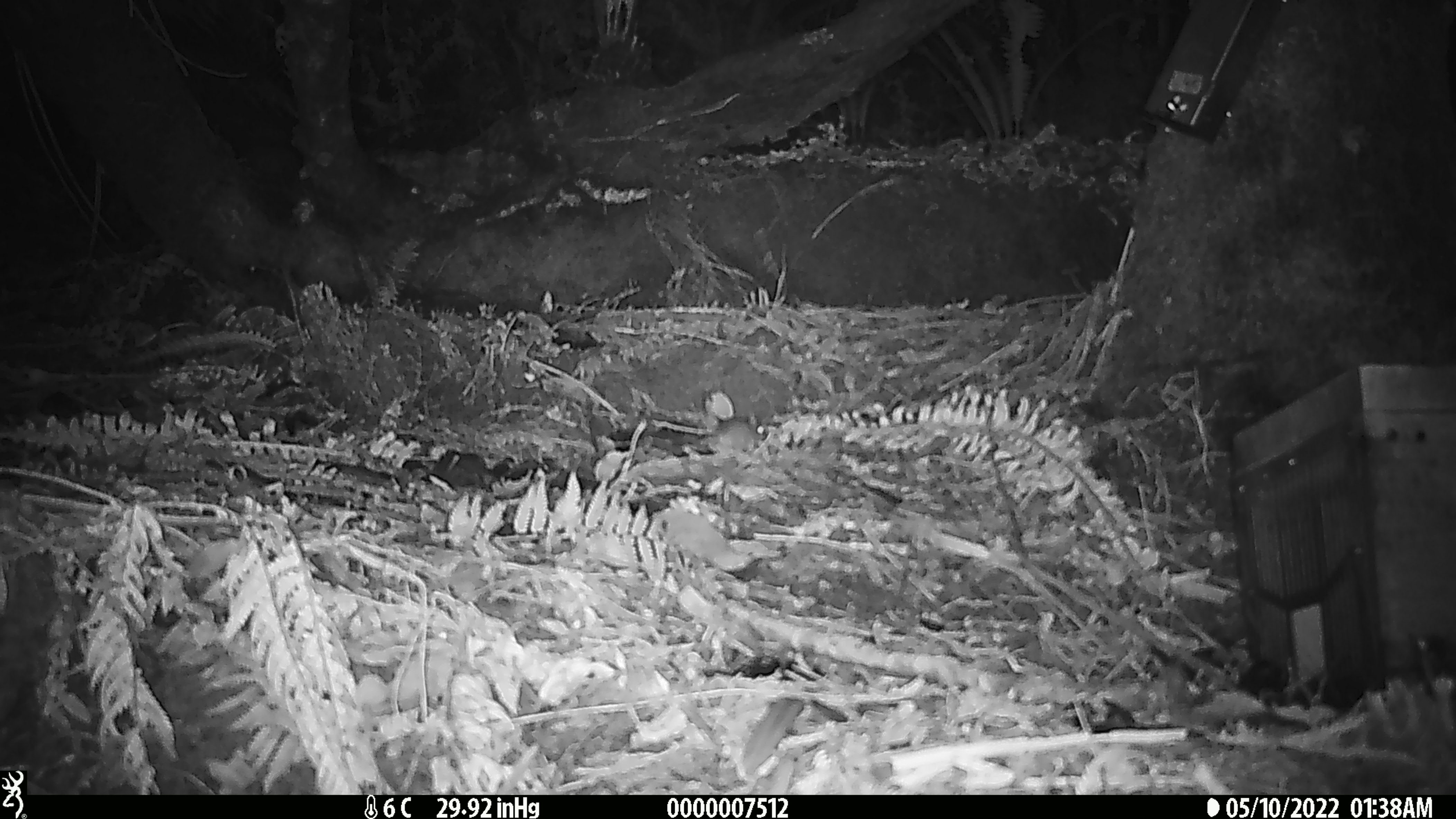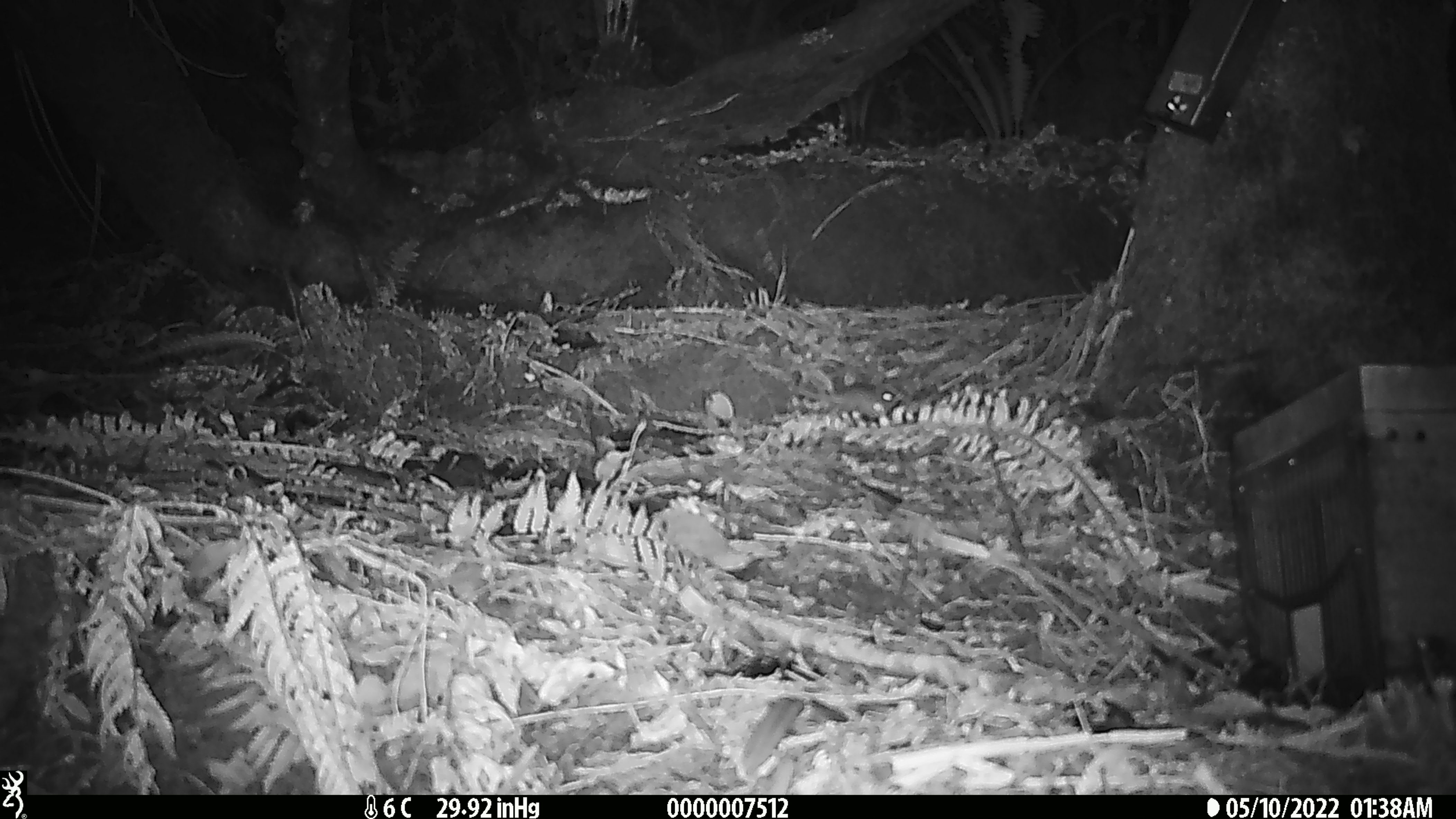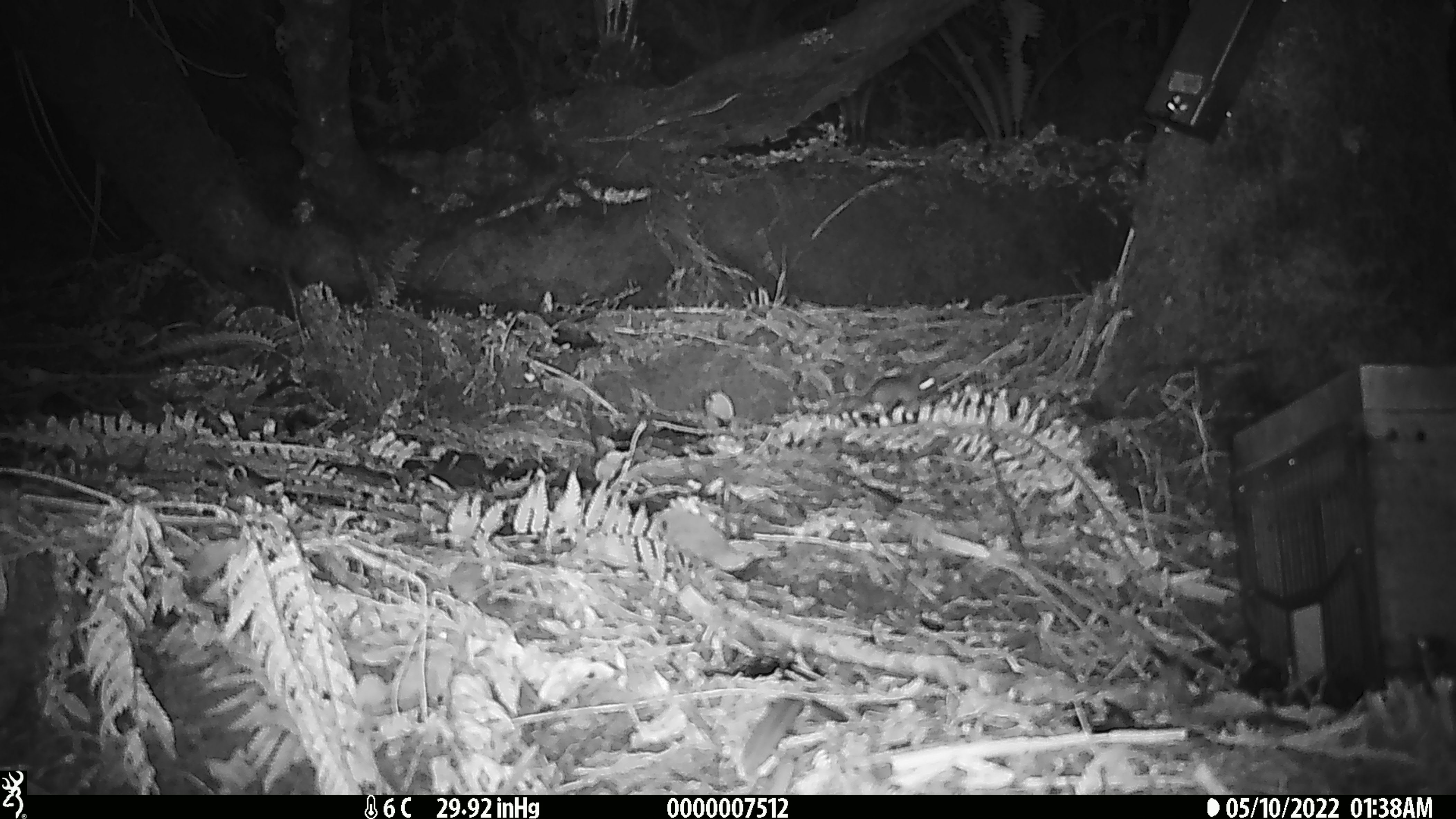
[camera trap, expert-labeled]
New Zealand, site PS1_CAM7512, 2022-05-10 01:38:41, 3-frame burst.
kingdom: Animalia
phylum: Chordata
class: Mammalia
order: Rodentia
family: Muridae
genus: Mus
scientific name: Mus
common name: mouse